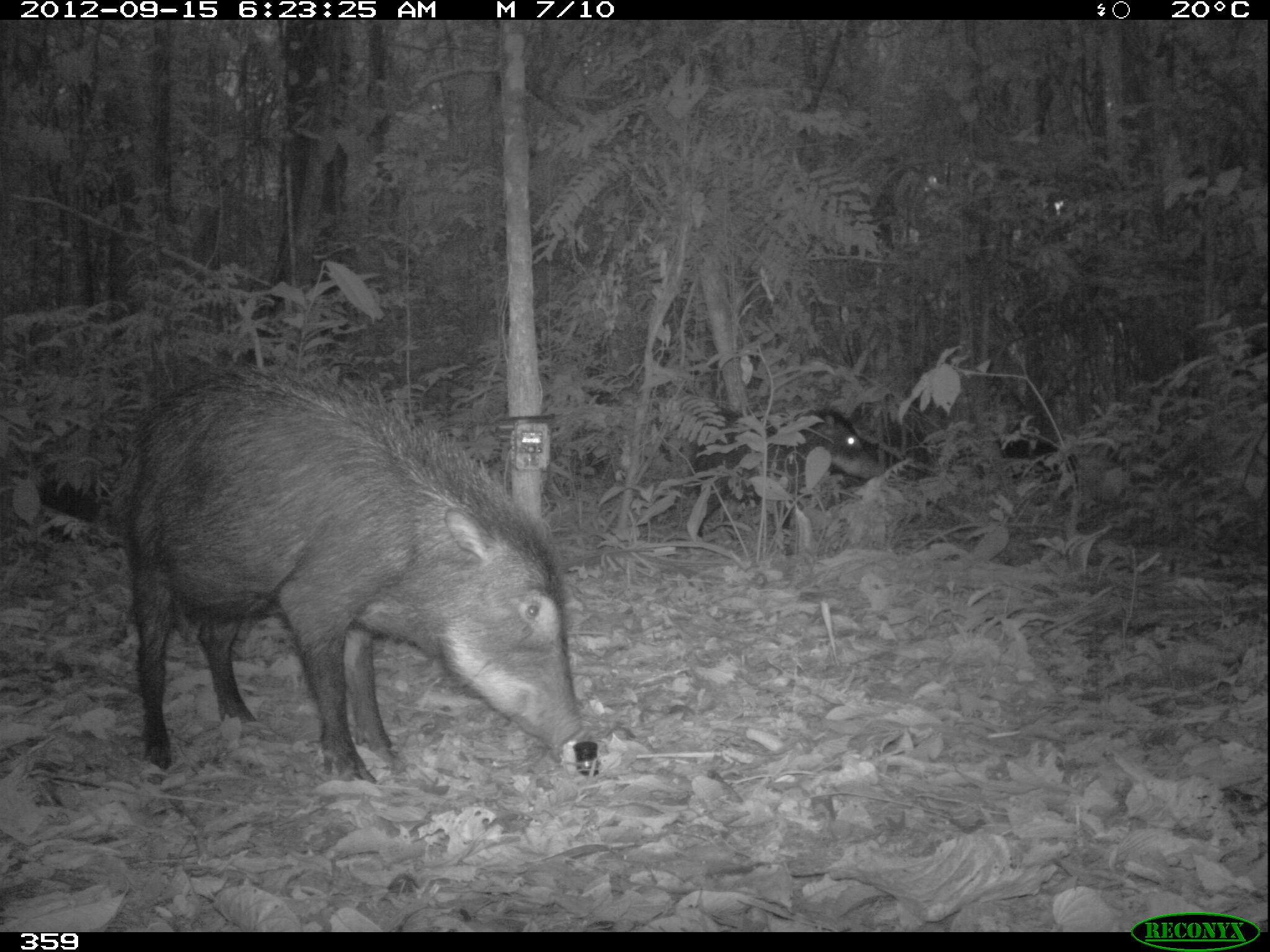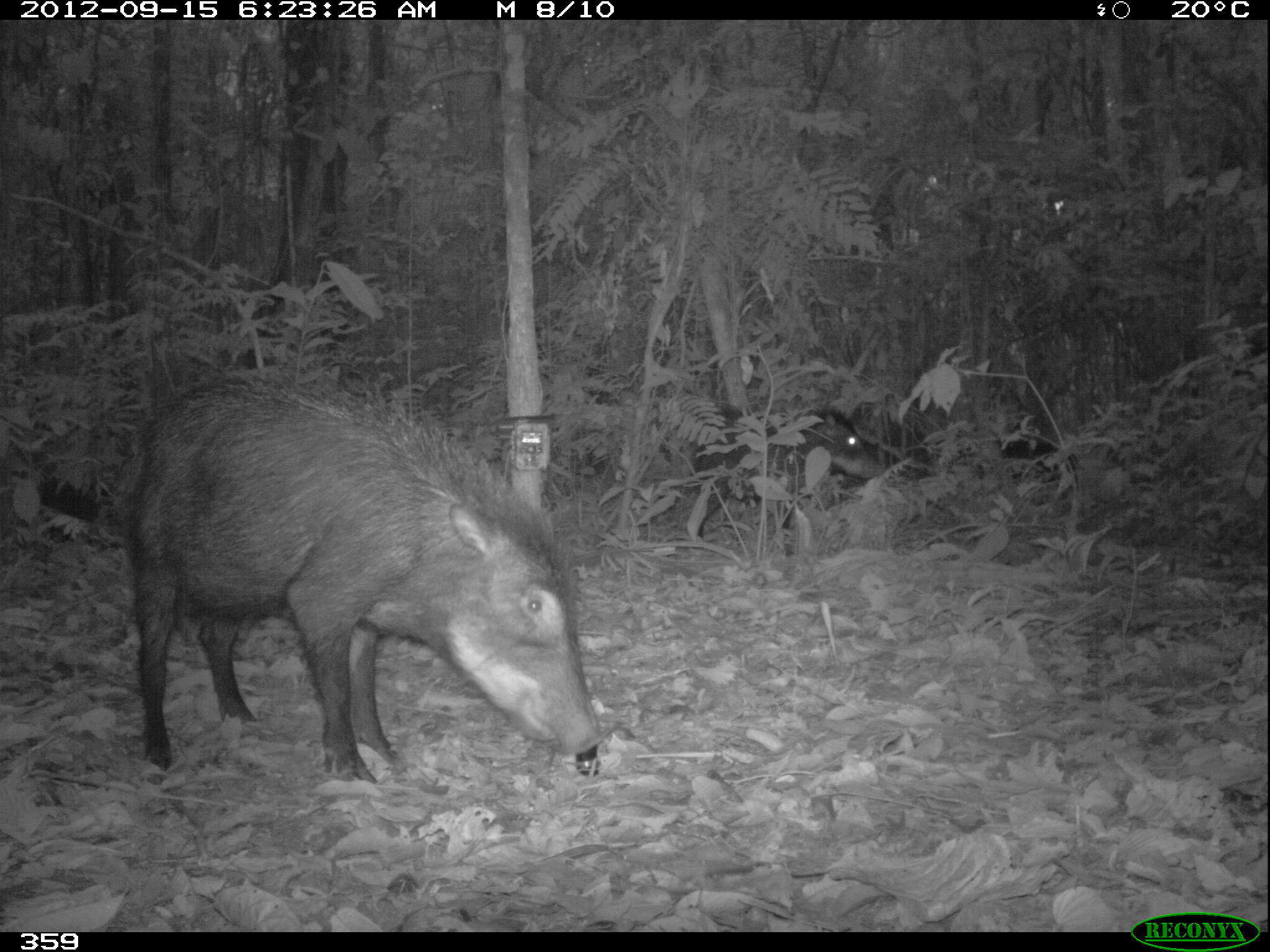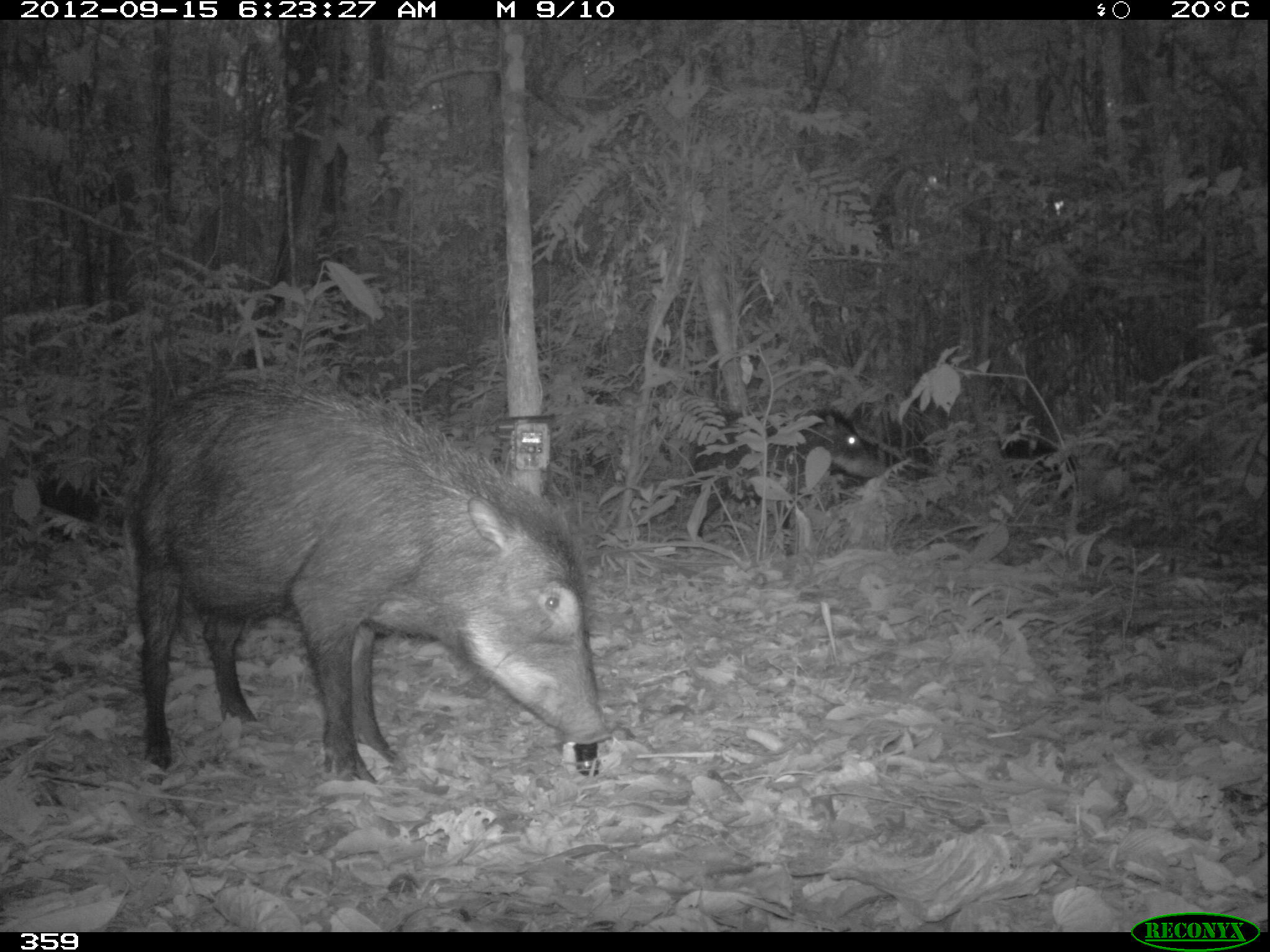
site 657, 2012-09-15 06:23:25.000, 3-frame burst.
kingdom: Animalia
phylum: Chordata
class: Mammalia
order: Artiodactyla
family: Tayassuidae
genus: Tayassu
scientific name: Tayassu pecari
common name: white-lipped peccary